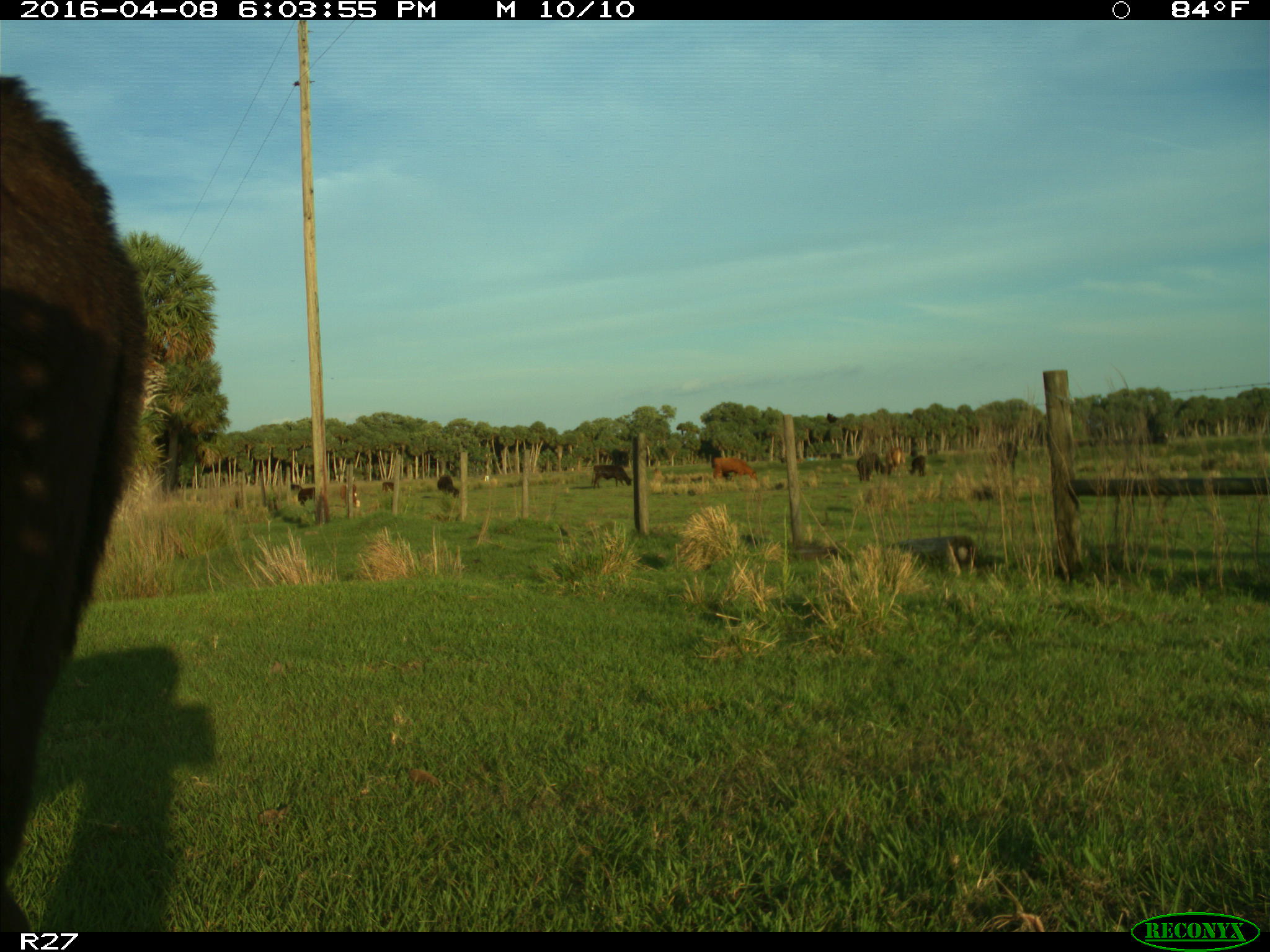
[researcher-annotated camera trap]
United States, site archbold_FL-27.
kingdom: Animalia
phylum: Chordata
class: Mammalia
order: Artiodactyla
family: Bovidae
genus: Bos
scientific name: Bos taurus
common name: domestic cow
Bos taurus (domestic cow).